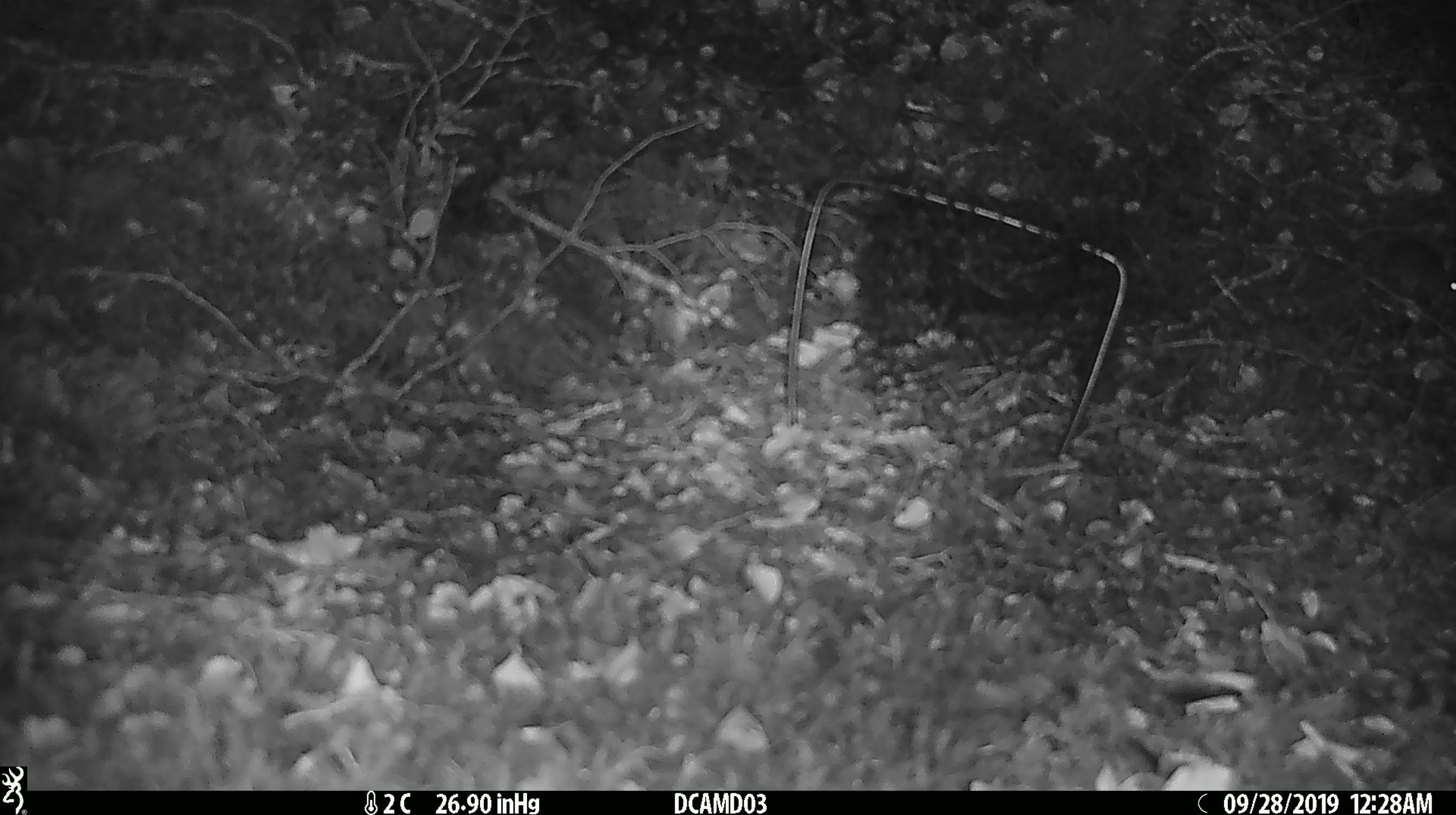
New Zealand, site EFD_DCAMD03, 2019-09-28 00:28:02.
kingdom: Animalia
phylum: Chordata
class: Mammalia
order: Rodentia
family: Muridae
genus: Mus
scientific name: Mus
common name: mouse